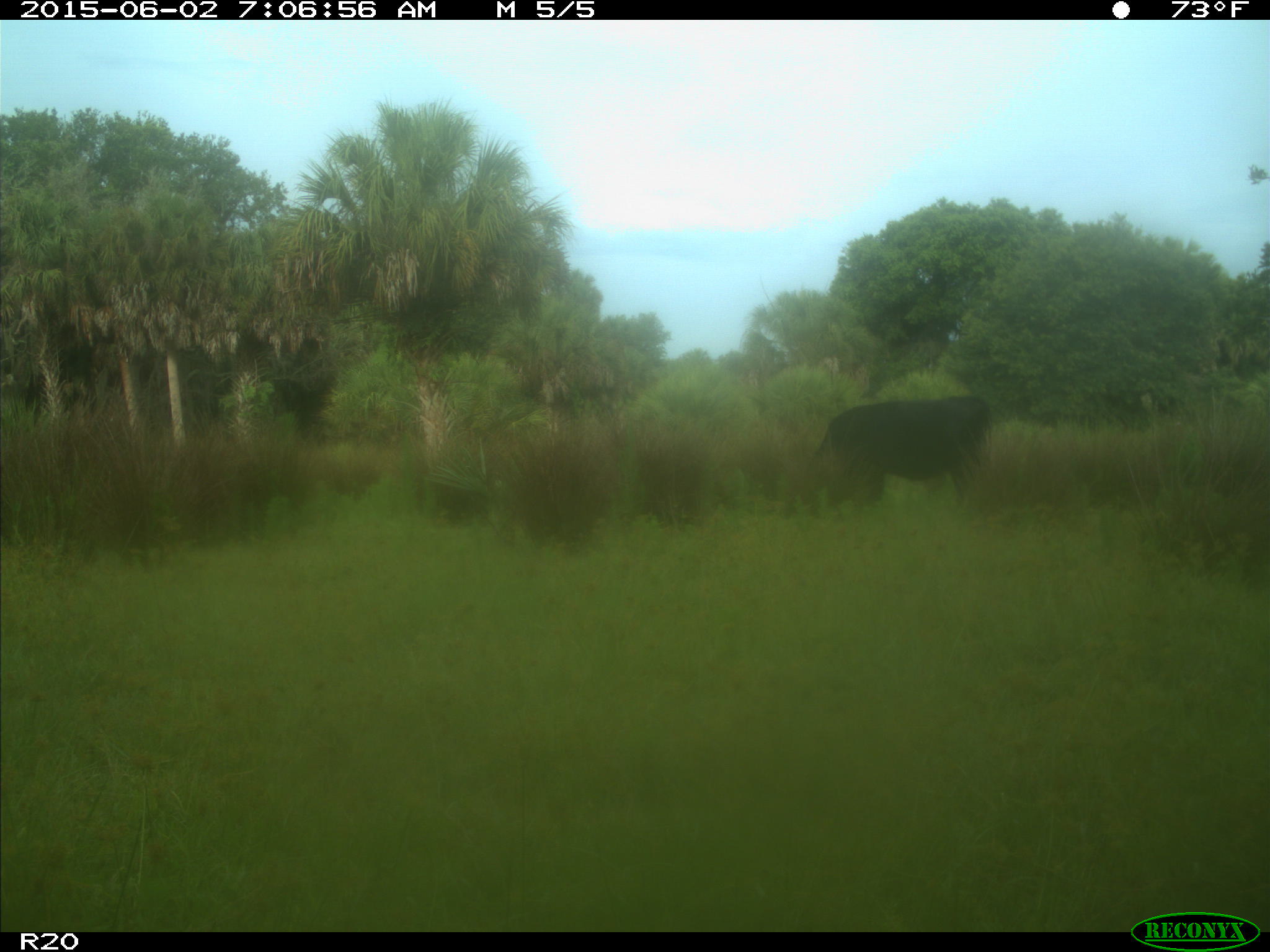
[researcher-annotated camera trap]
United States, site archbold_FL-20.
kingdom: Animalia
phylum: Chordata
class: Mammalia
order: Artiodactyla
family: Bovidae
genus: Bos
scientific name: Bos taurus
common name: domestic cow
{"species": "Bos taurus (domestic cow)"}